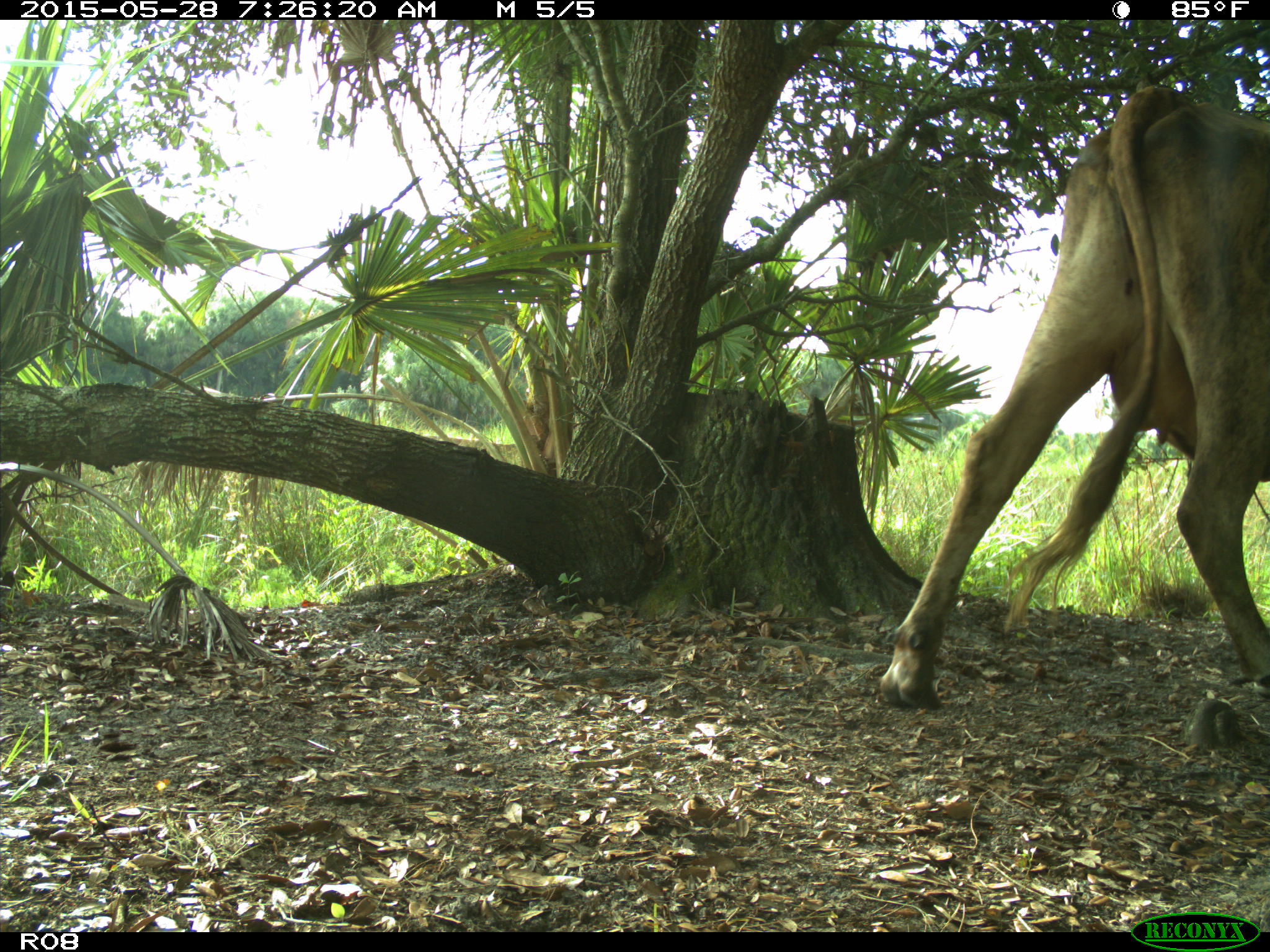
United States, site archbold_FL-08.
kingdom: Animalia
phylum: Chordata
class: Mammalia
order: Artiodactyla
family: Bovidae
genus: Bos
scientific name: Bos taurus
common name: domestic cow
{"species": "Bos taurus (domestic cow)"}